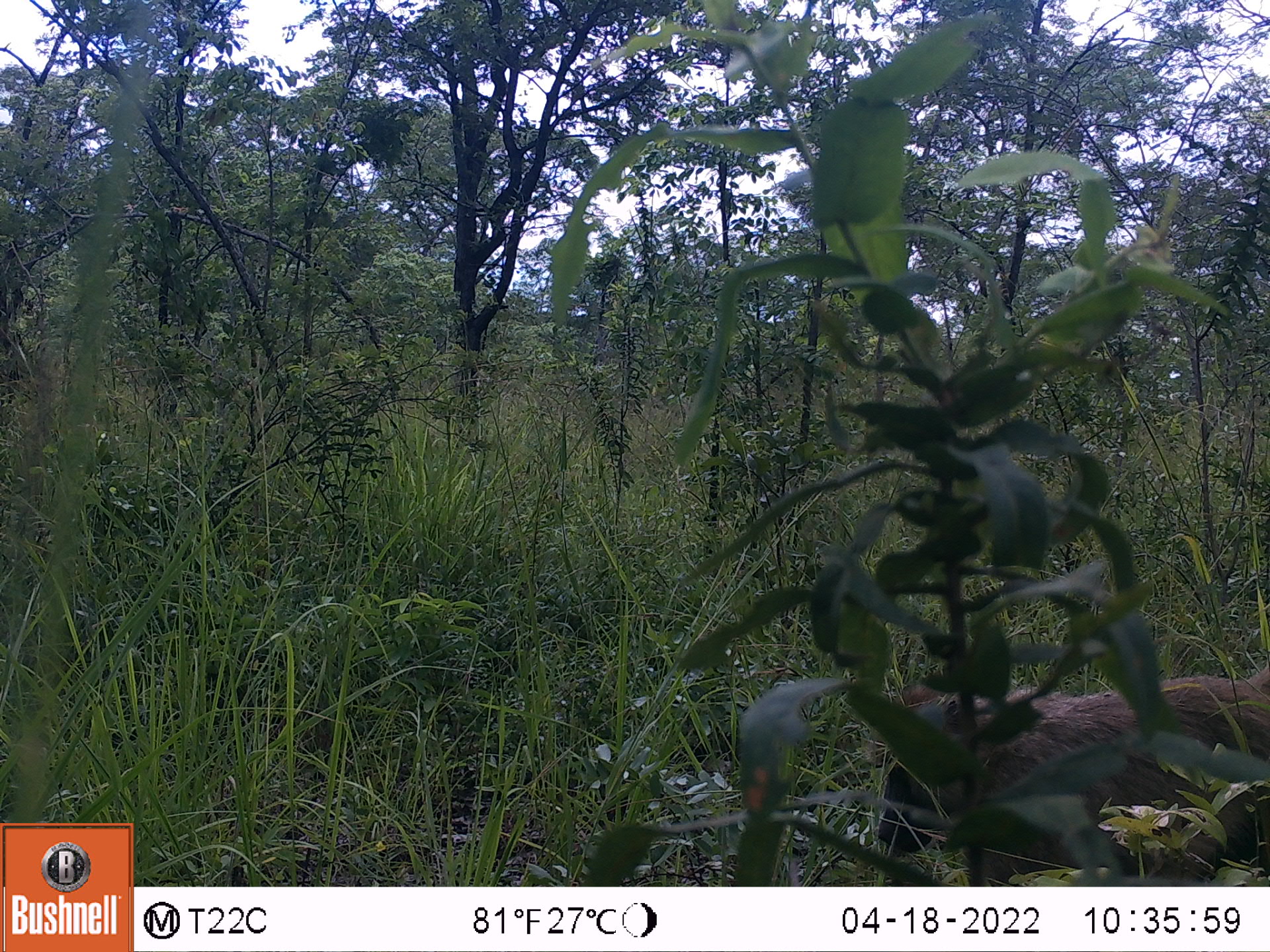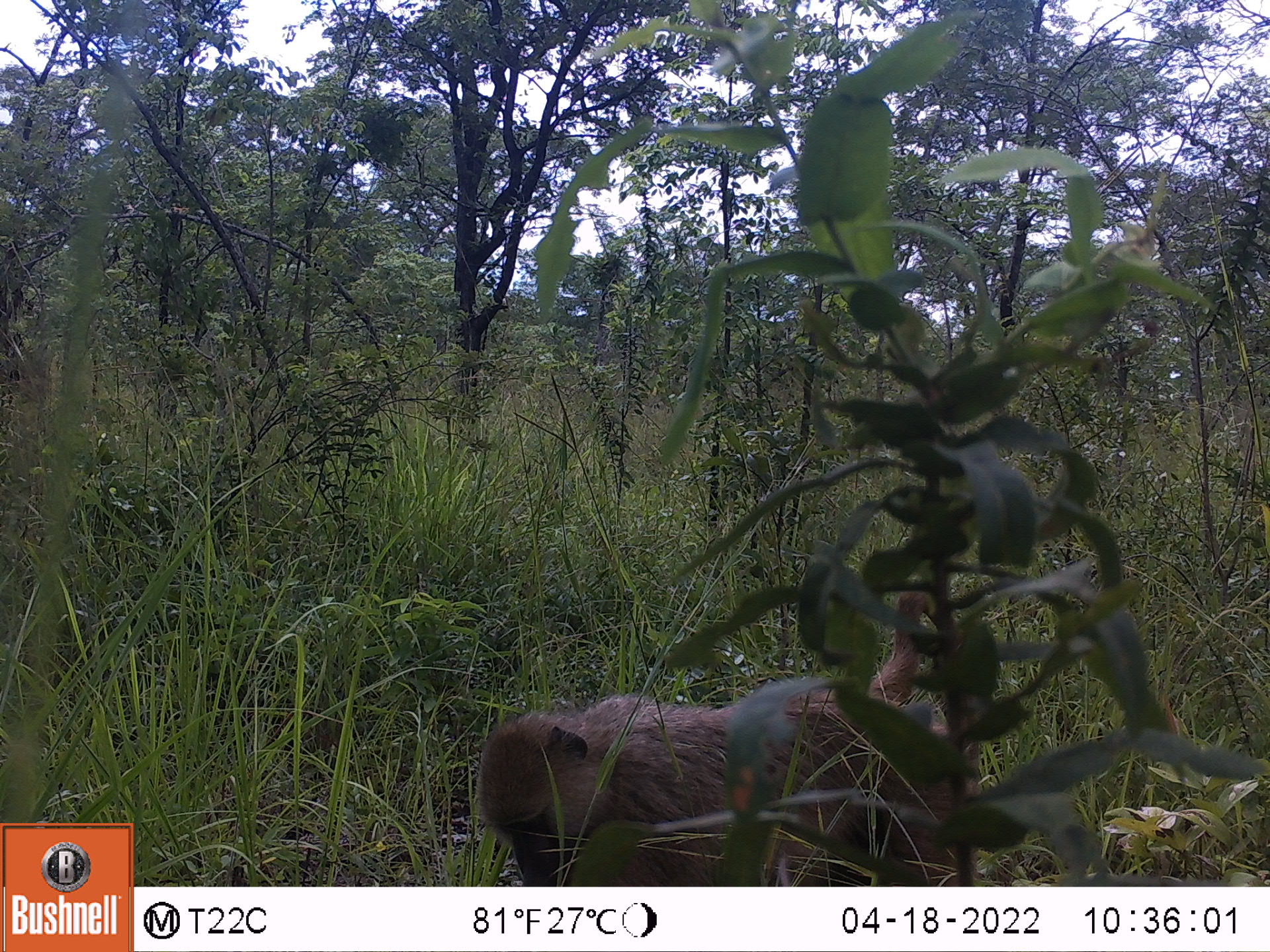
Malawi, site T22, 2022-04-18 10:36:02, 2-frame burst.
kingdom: Animalia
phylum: Chordata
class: Mammalia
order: Primates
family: Cercopithecidae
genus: Papio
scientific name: Papio cynocephalus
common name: yellow baboon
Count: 1.